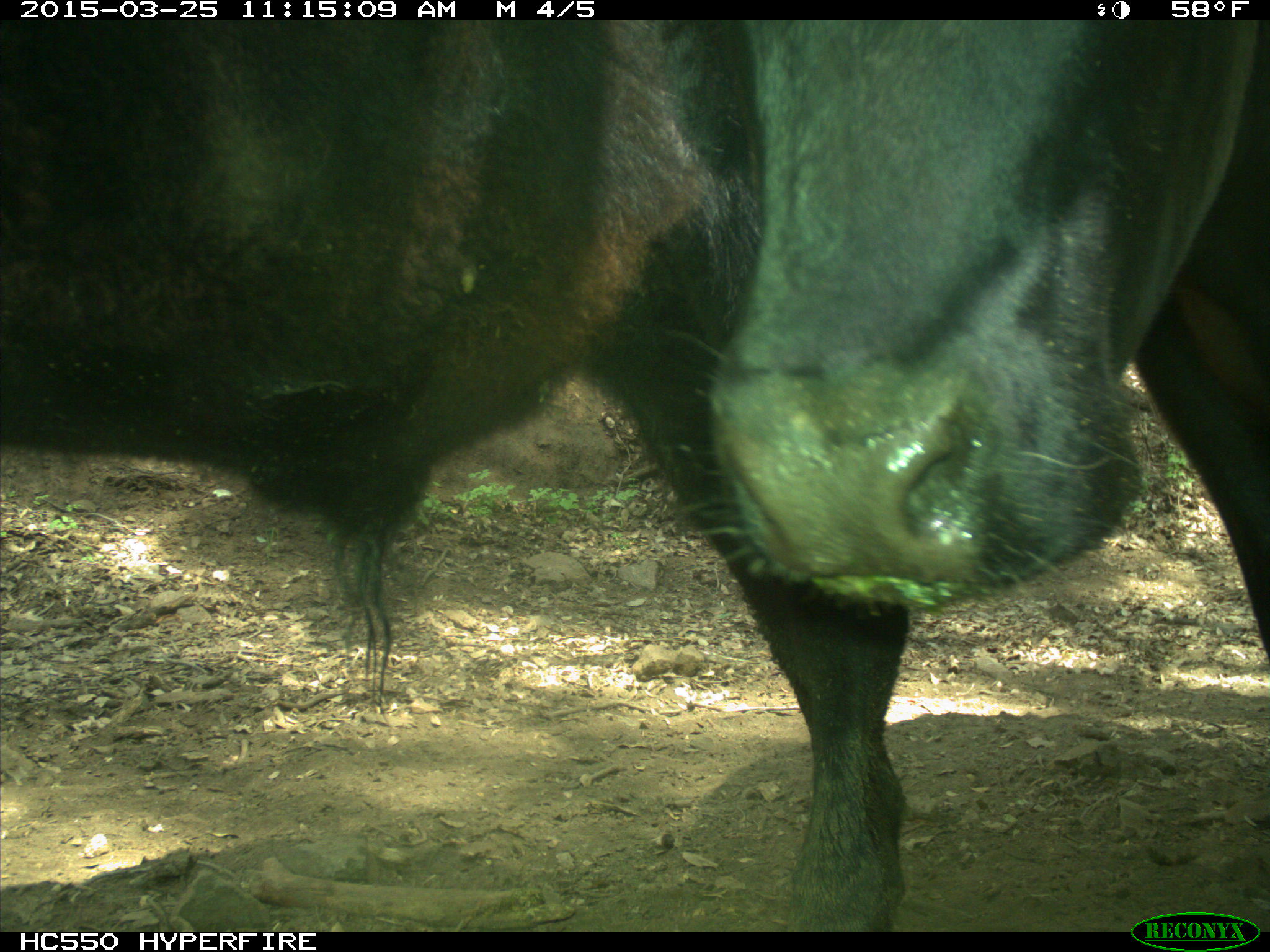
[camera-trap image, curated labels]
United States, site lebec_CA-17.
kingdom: Animalia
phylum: Chordata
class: Mammalia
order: Artiodactyla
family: Bovidae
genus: Bos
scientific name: Bos taurus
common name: domestic cow